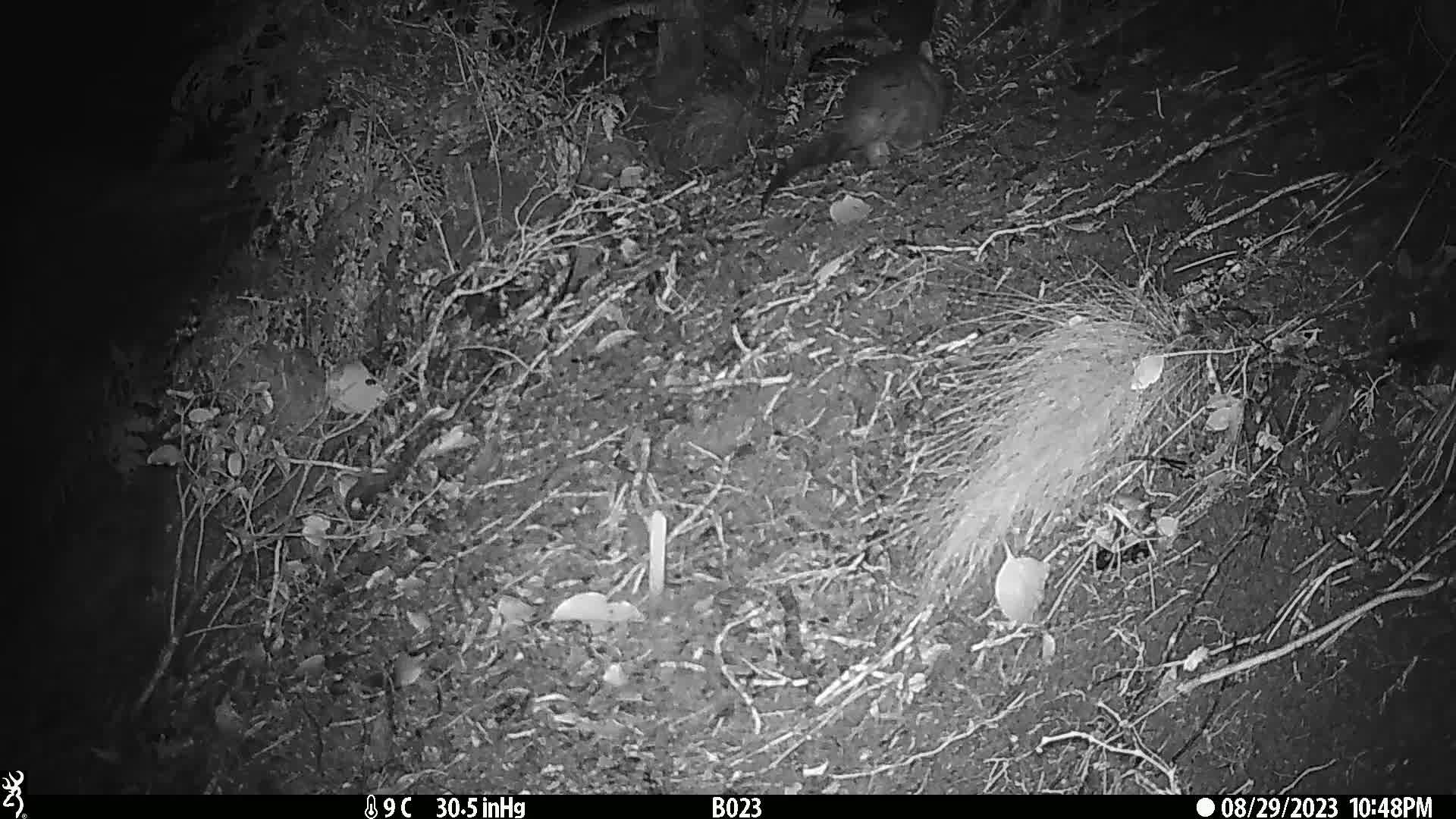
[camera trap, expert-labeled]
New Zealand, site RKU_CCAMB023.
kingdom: Animalia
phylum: Chordata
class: Mammalia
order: Diprotodontia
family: Phalangeridae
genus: Trichosurus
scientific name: Trichosurus vulpecula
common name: common brushtail possum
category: possum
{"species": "possum (common brushtail possum) (Trichosurus vulpecula)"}